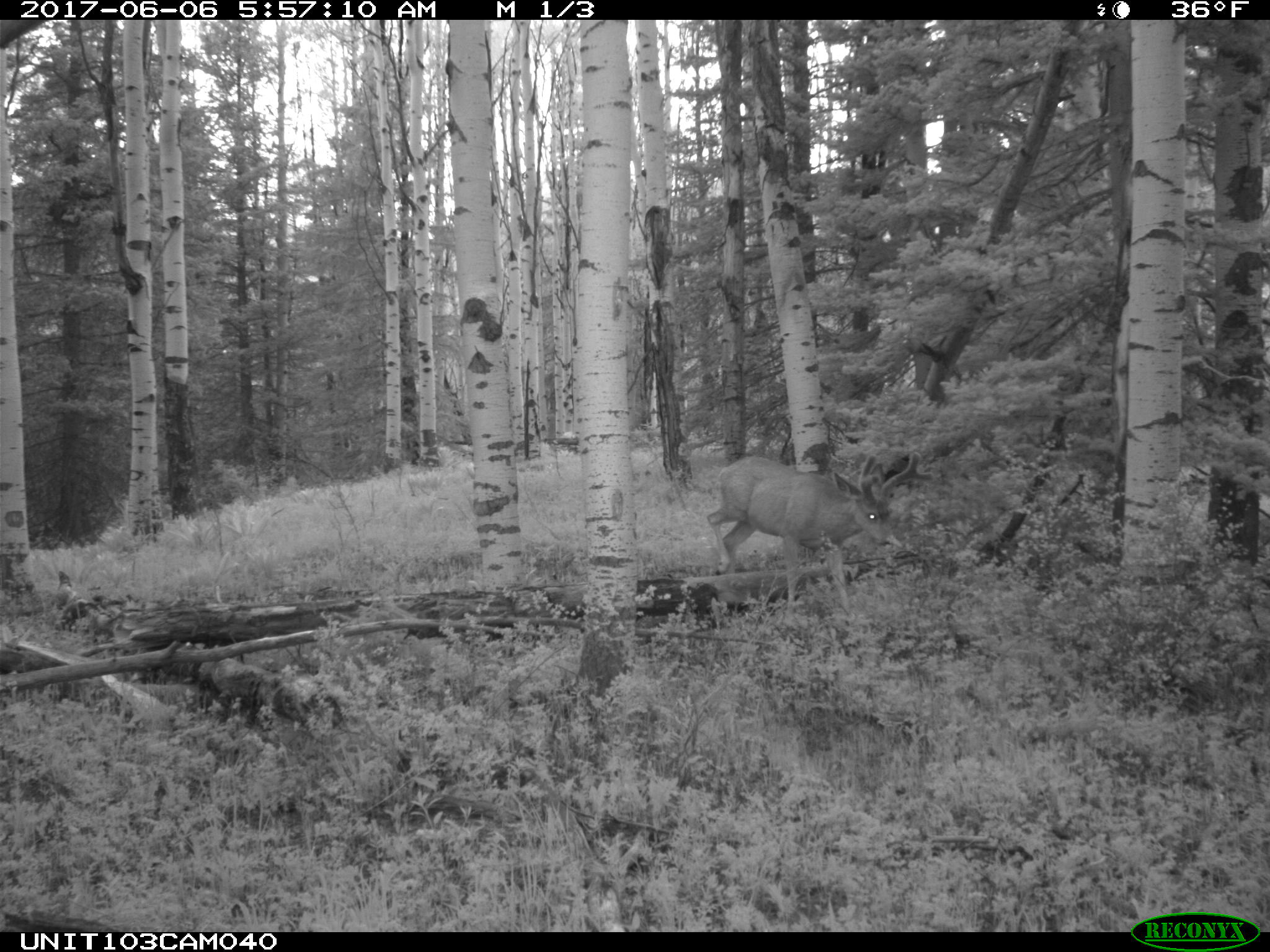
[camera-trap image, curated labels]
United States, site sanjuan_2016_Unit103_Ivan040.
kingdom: Animalia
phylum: Chordata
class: Mammalia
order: Artiodactyla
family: Cervidae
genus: Odocoileus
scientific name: Odocoileus hemionus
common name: mule deer